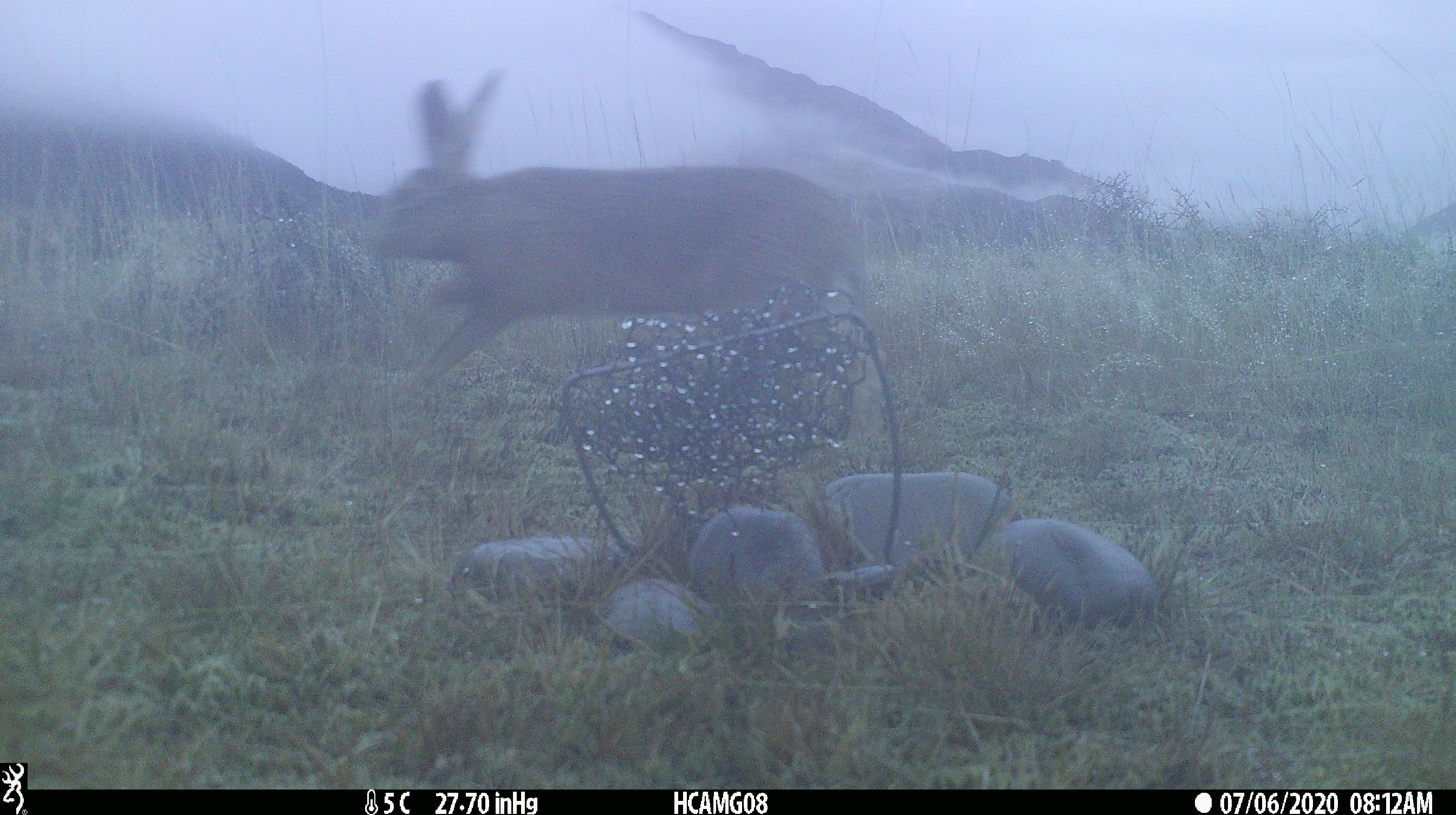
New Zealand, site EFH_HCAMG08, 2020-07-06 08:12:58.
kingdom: Animalia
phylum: Chordata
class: Mammalia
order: Lagomorpha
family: Leporidae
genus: Lepus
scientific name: Lepus europaeus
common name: brown hare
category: hare